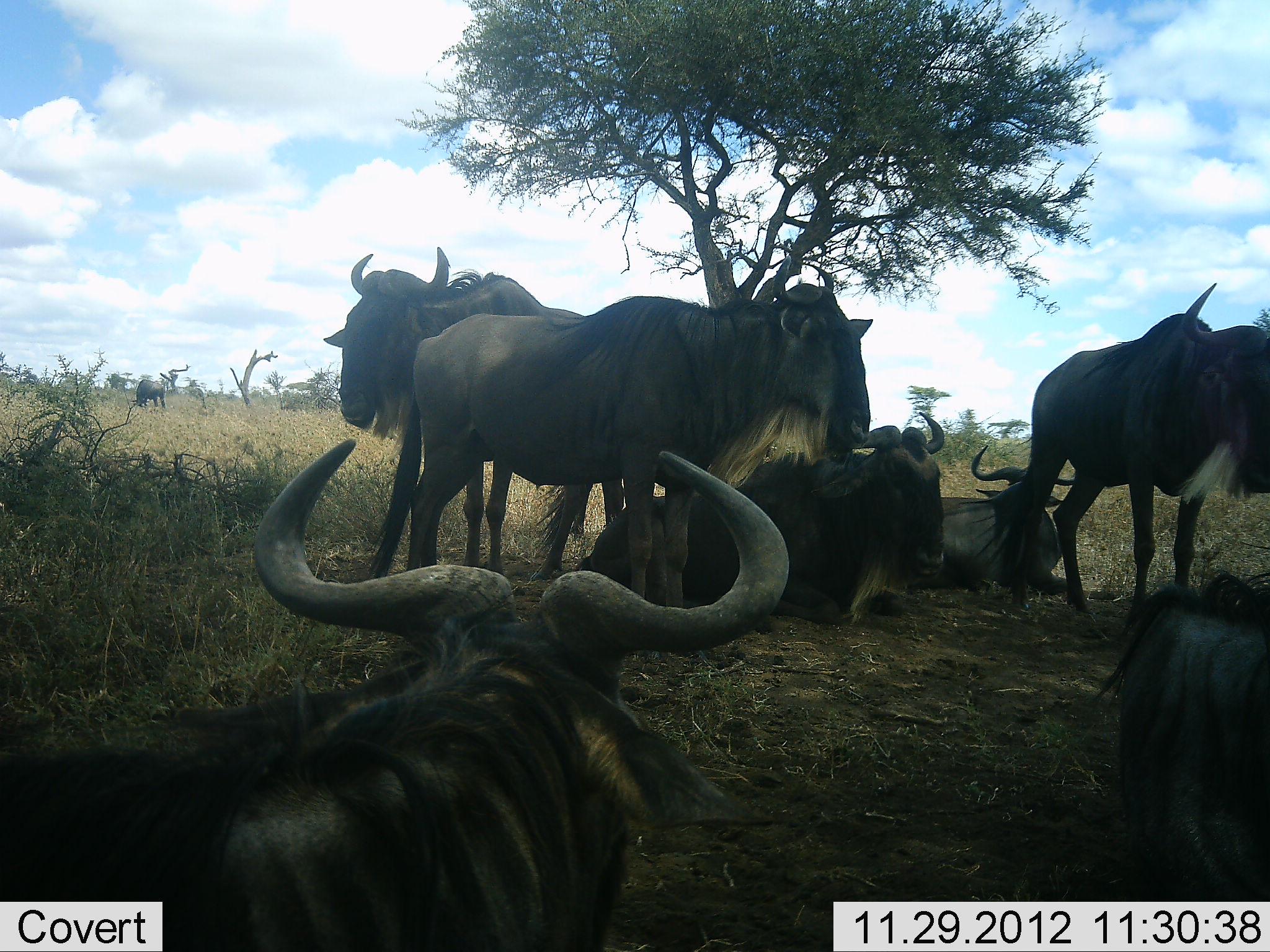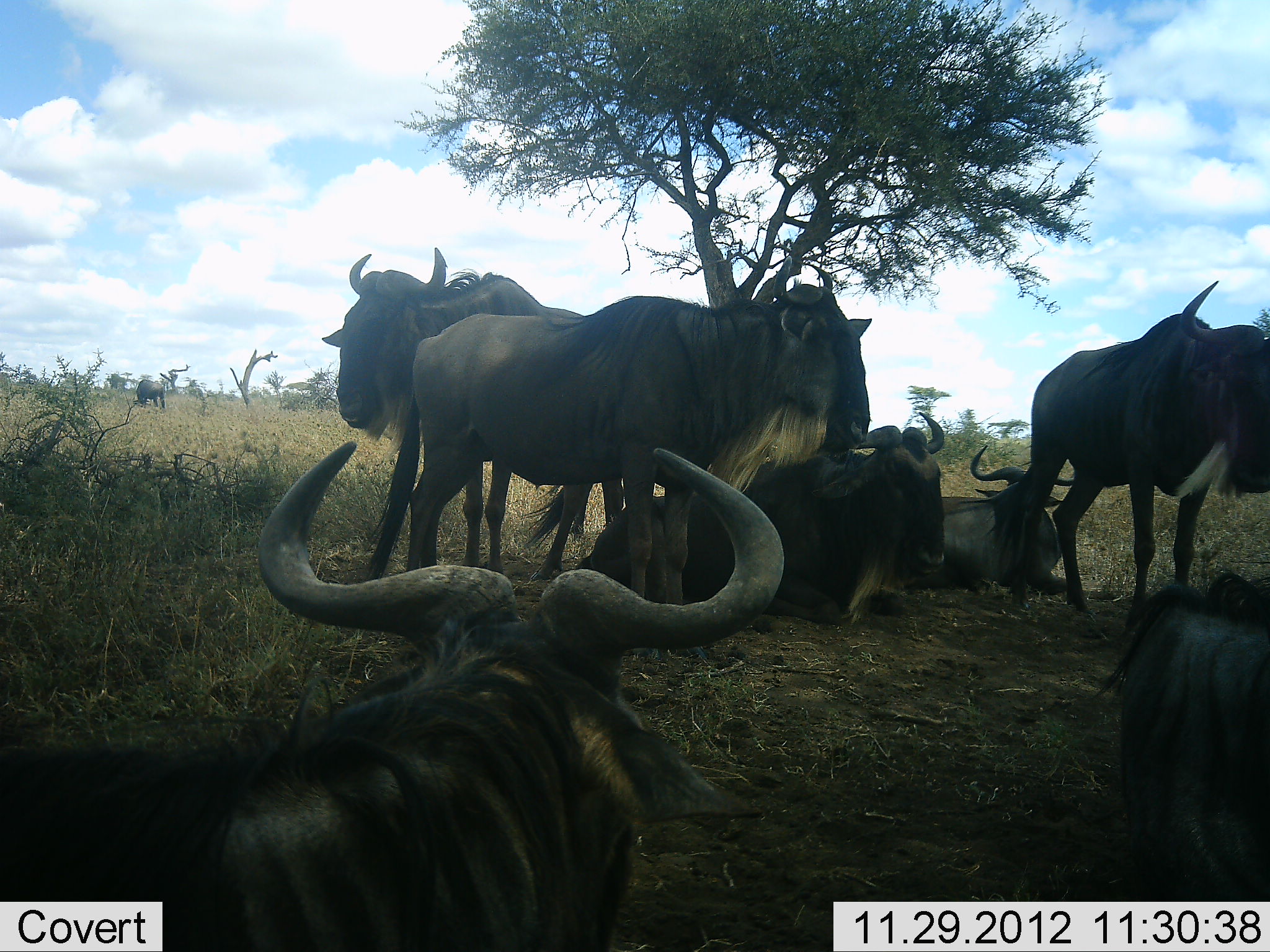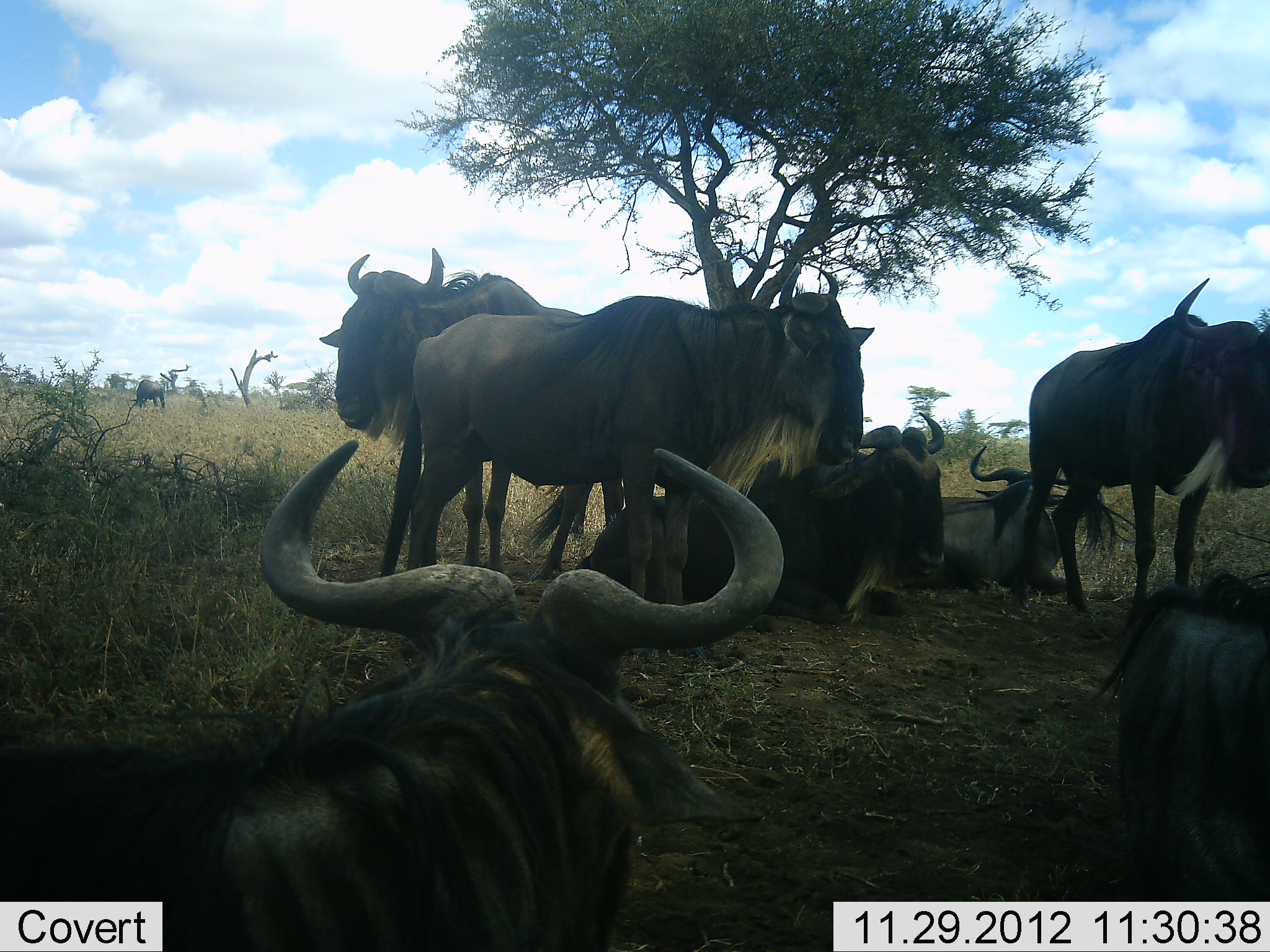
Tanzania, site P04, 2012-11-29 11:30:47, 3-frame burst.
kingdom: Animalia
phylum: Chordata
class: Mammalia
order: Artiodactyla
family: Bovidae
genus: Connochaetes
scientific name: Connochaetes taurinus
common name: blue wildebeest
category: wildebeest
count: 8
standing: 90%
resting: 100%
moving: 0%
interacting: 0%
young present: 0%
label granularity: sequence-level